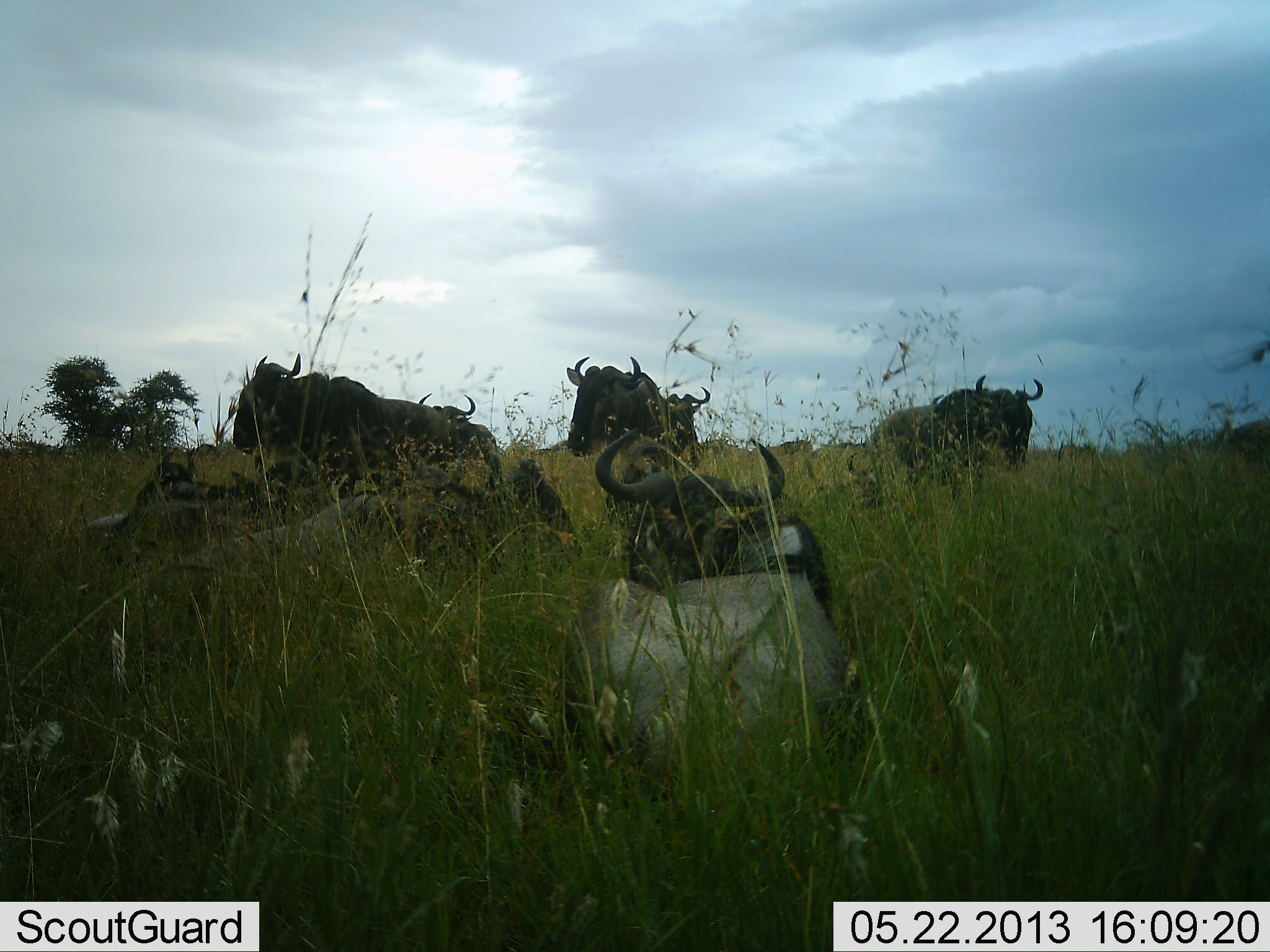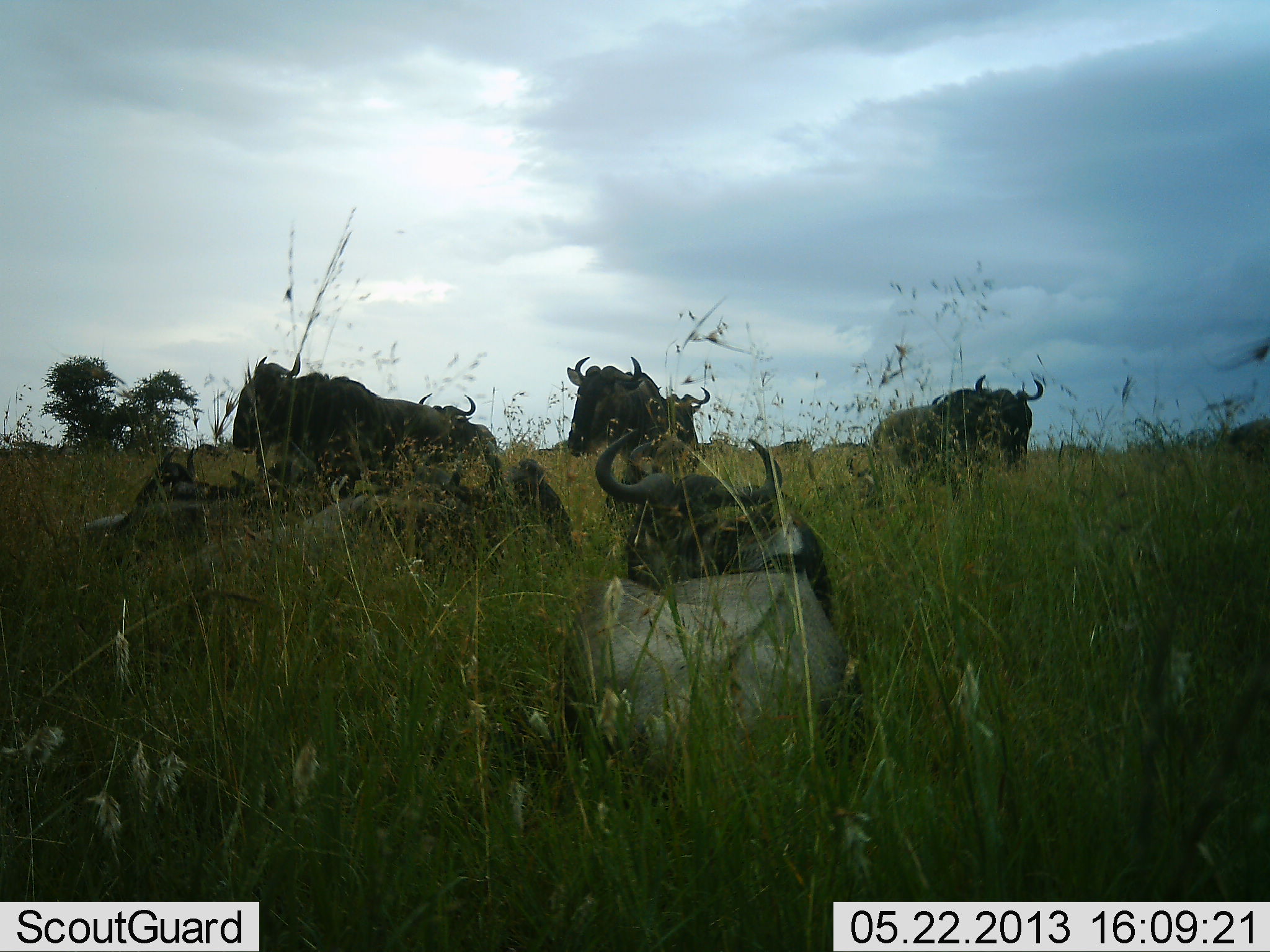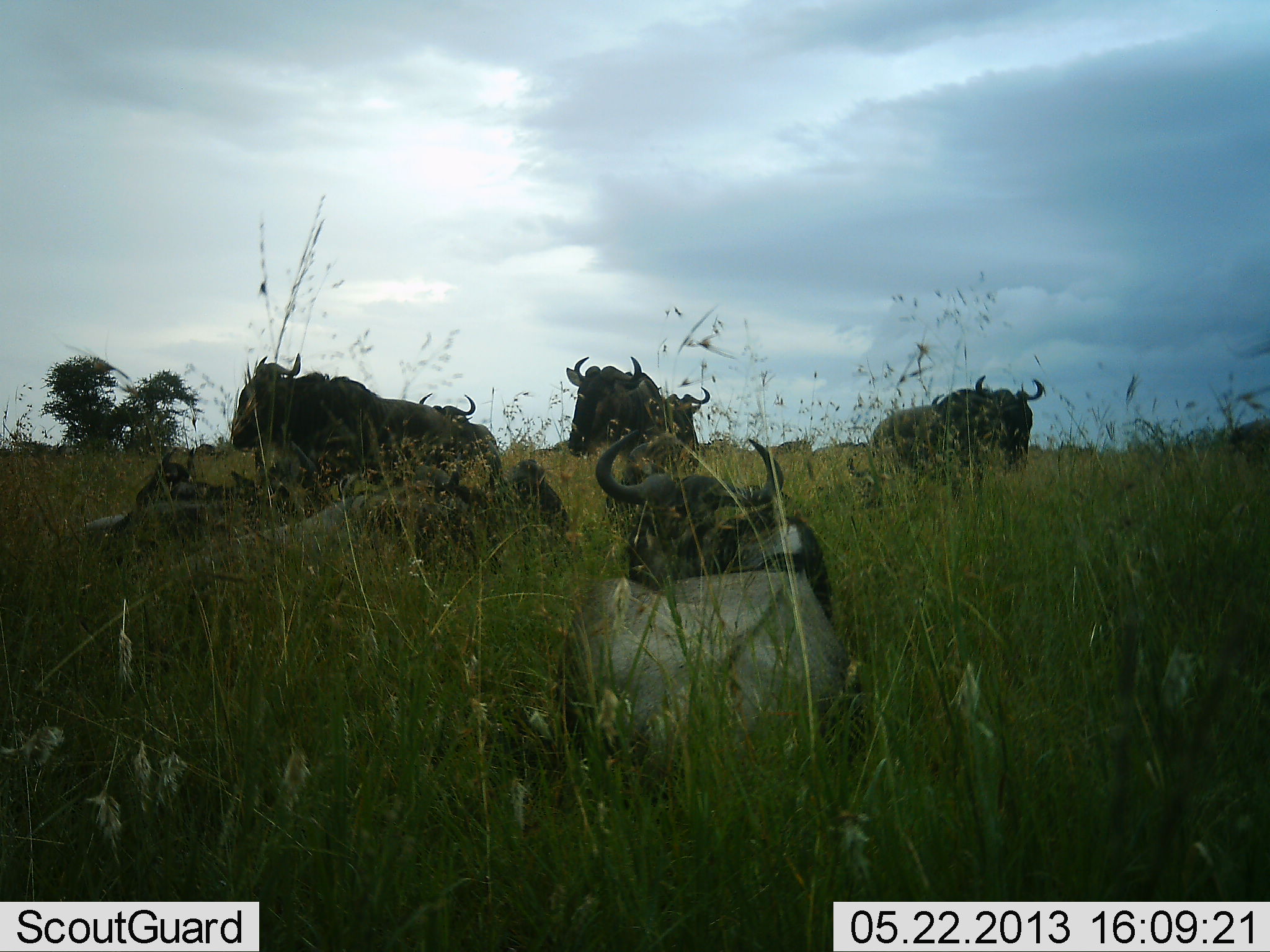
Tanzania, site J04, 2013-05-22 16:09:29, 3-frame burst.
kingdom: Animalia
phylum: Chordata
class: Mammalia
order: Artiodactyla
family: Bovidae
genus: Connochaetes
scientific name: Connochaetes taurinus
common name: blue wildebeest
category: wildebeest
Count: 8.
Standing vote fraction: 60%.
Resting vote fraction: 100%.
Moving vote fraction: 0%.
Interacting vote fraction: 0%.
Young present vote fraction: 0%.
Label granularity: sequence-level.